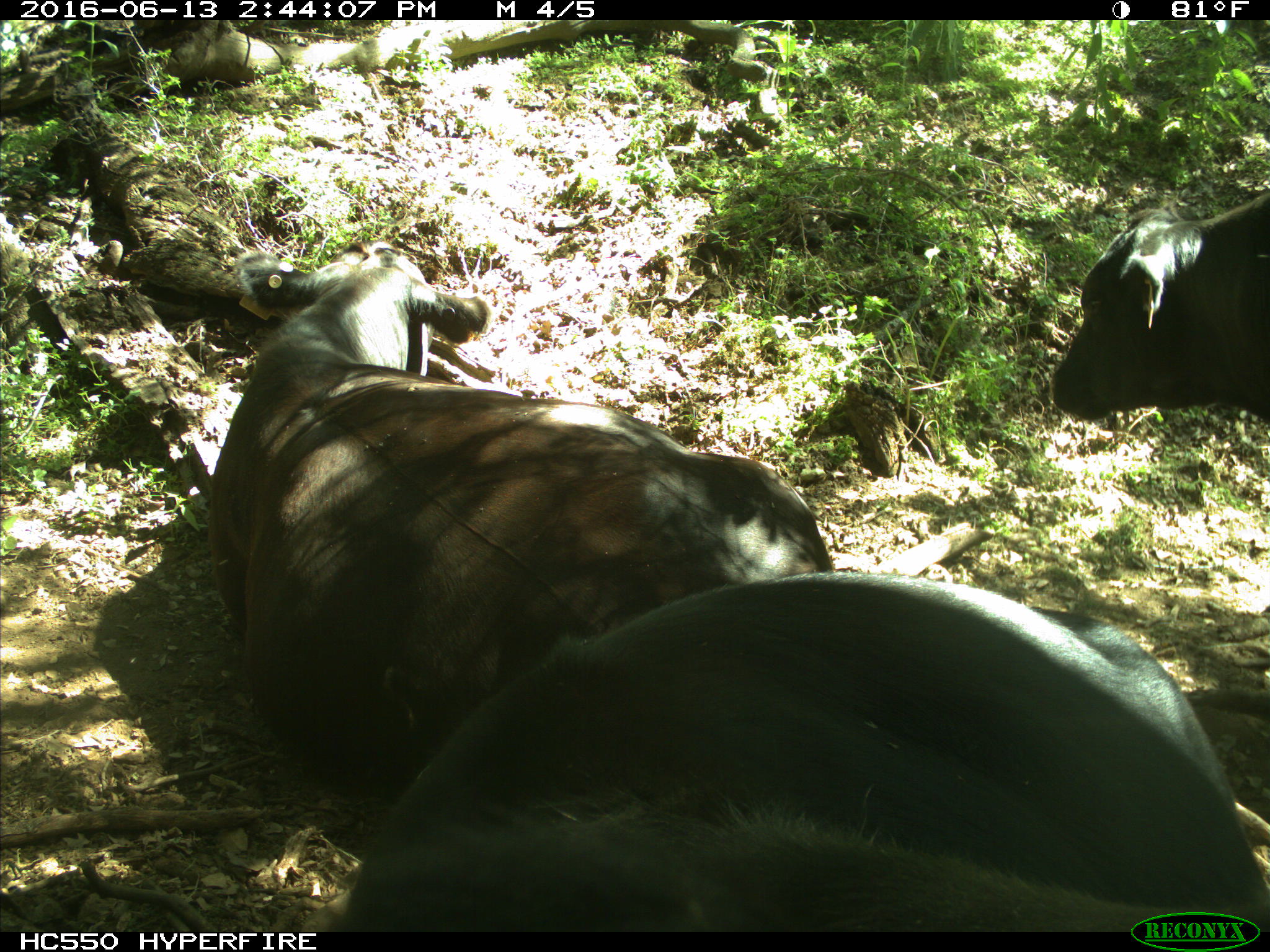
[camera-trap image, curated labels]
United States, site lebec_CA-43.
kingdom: Animalia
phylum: Chordata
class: Mammalia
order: Artiodactyla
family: Bovidae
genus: Bos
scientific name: Bos taurus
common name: domestic cow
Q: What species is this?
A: Bos taurus (domestic cow).